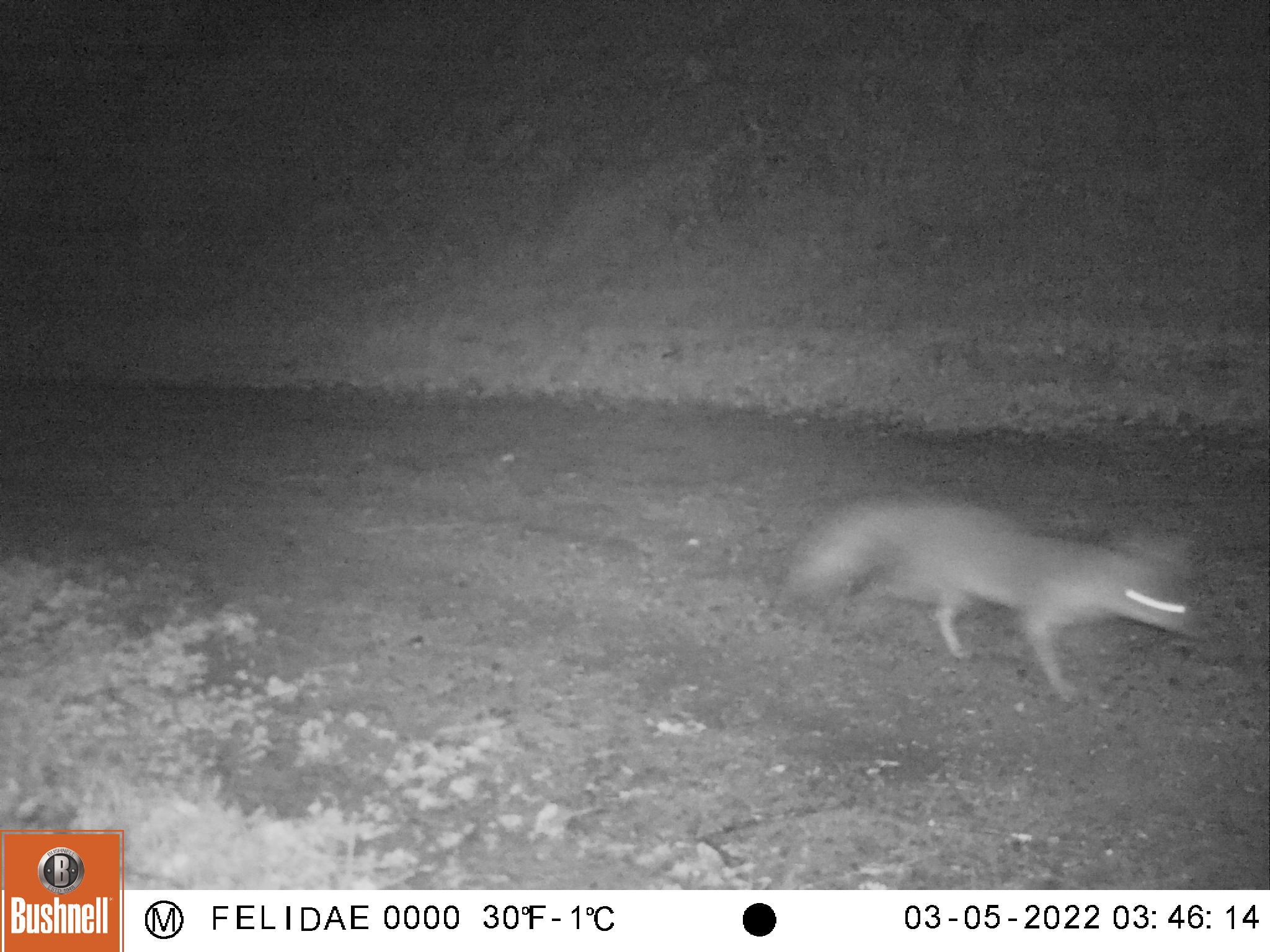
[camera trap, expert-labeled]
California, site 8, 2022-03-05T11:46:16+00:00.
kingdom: Animalia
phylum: Chordata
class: Mammalia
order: Carnivora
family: Canidae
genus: Urocyon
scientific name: Urocyon cinereoargenteus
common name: gray fox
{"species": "gray fox (Urocyon cinereoargenteus)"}